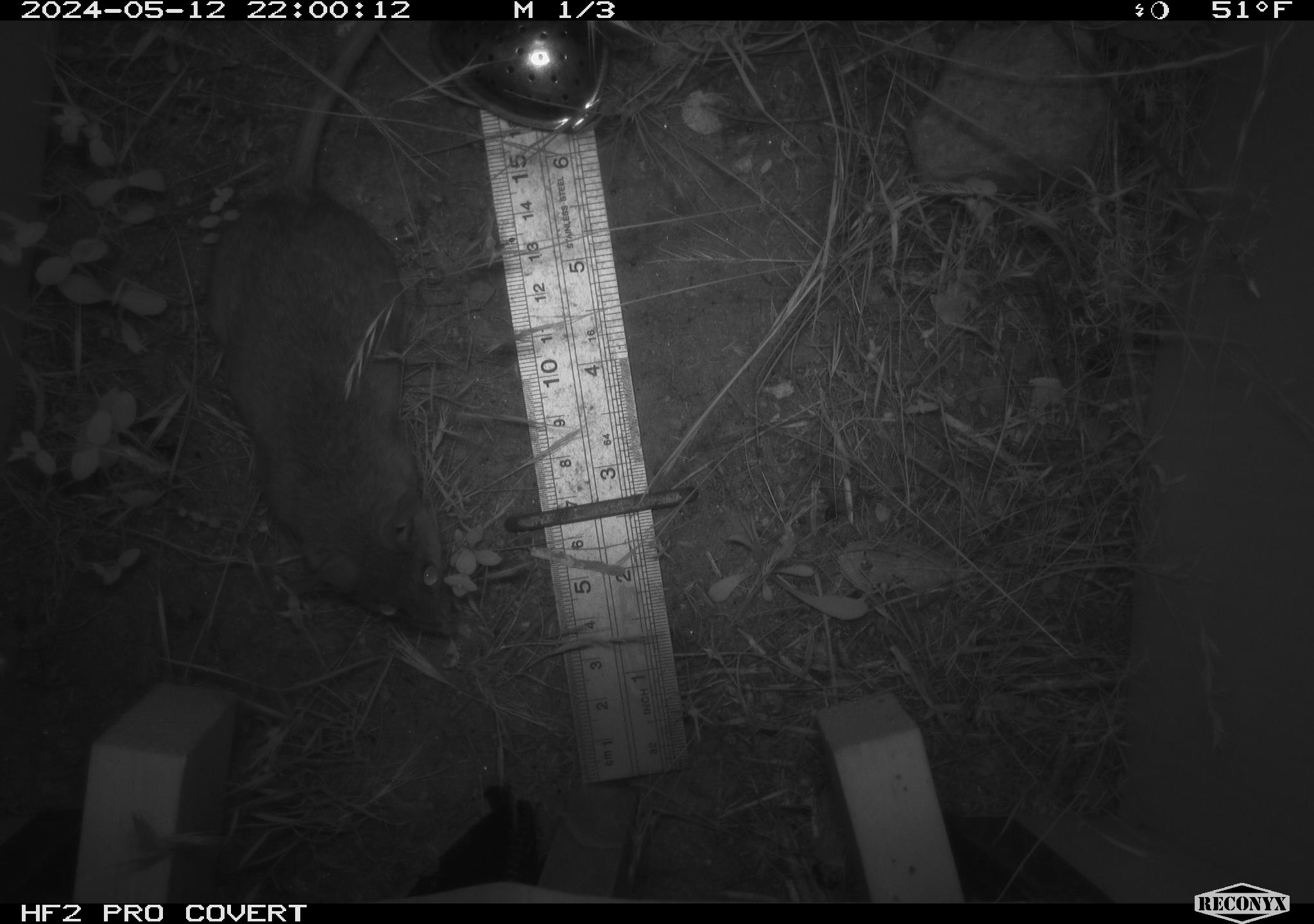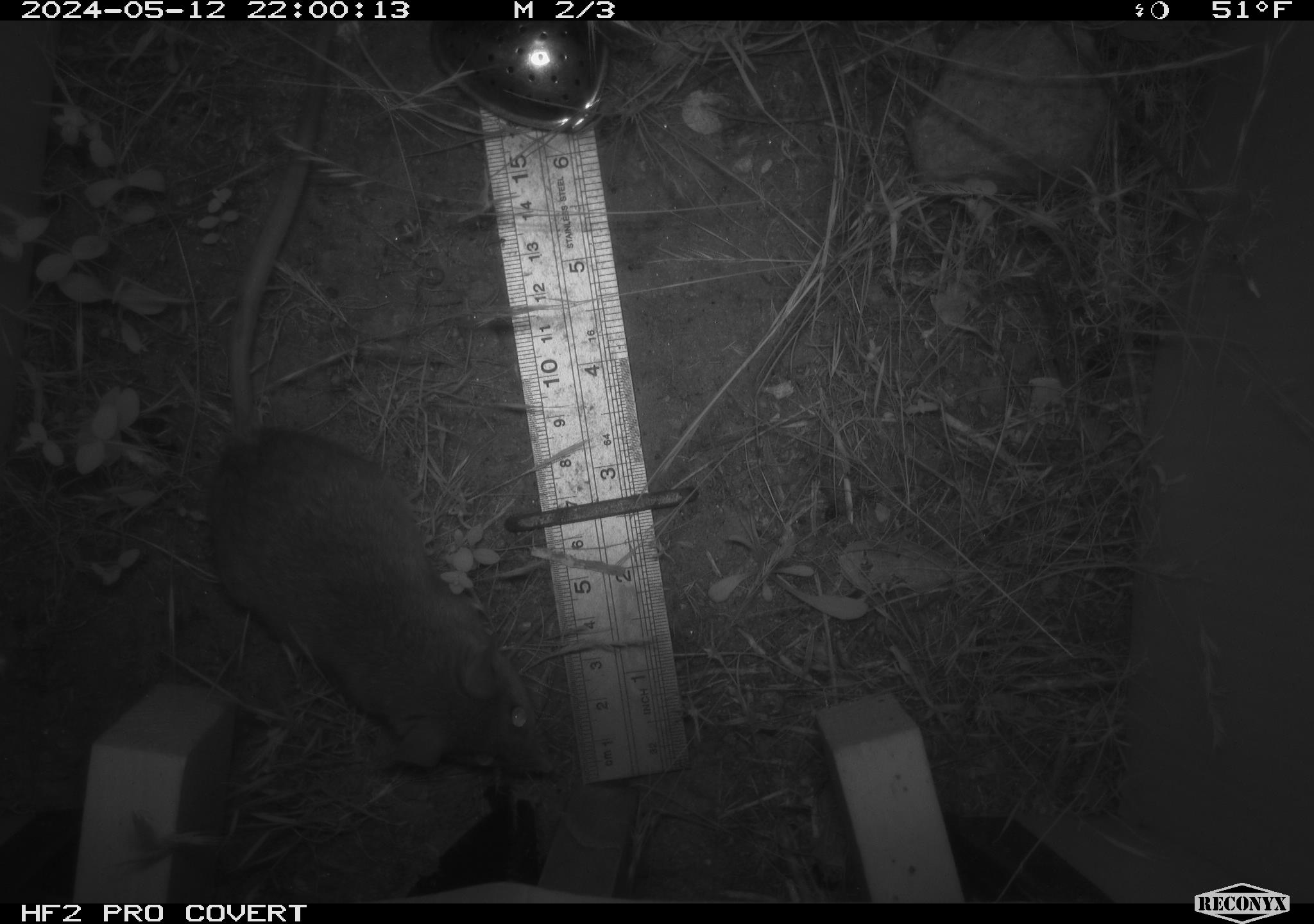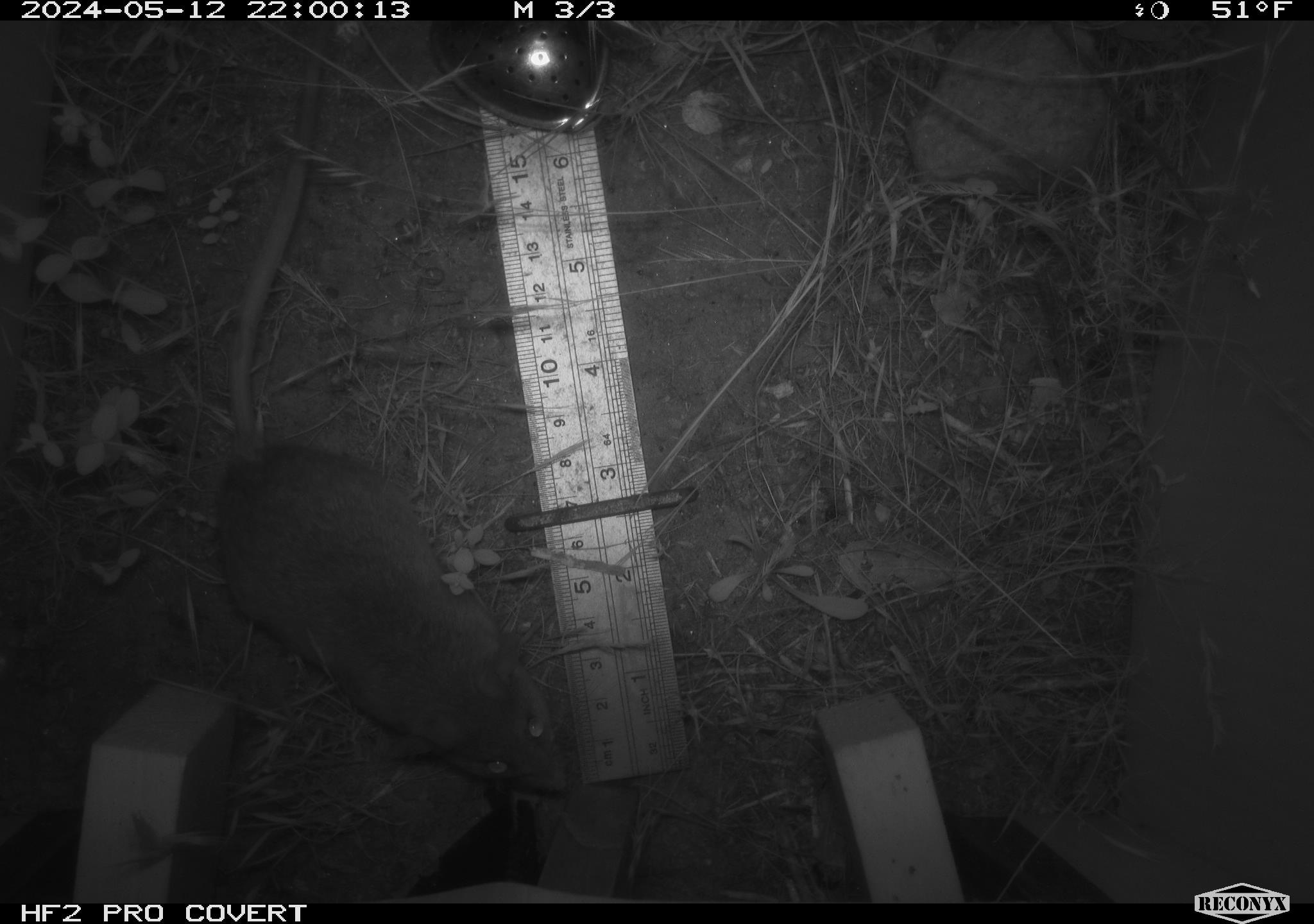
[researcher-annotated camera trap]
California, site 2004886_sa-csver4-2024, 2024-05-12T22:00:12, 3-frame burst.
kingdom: Animalia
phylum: Chordata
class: Mammalia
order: Rodentia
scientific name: Rodentia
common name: mouse species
Mouse species (Rodentia).